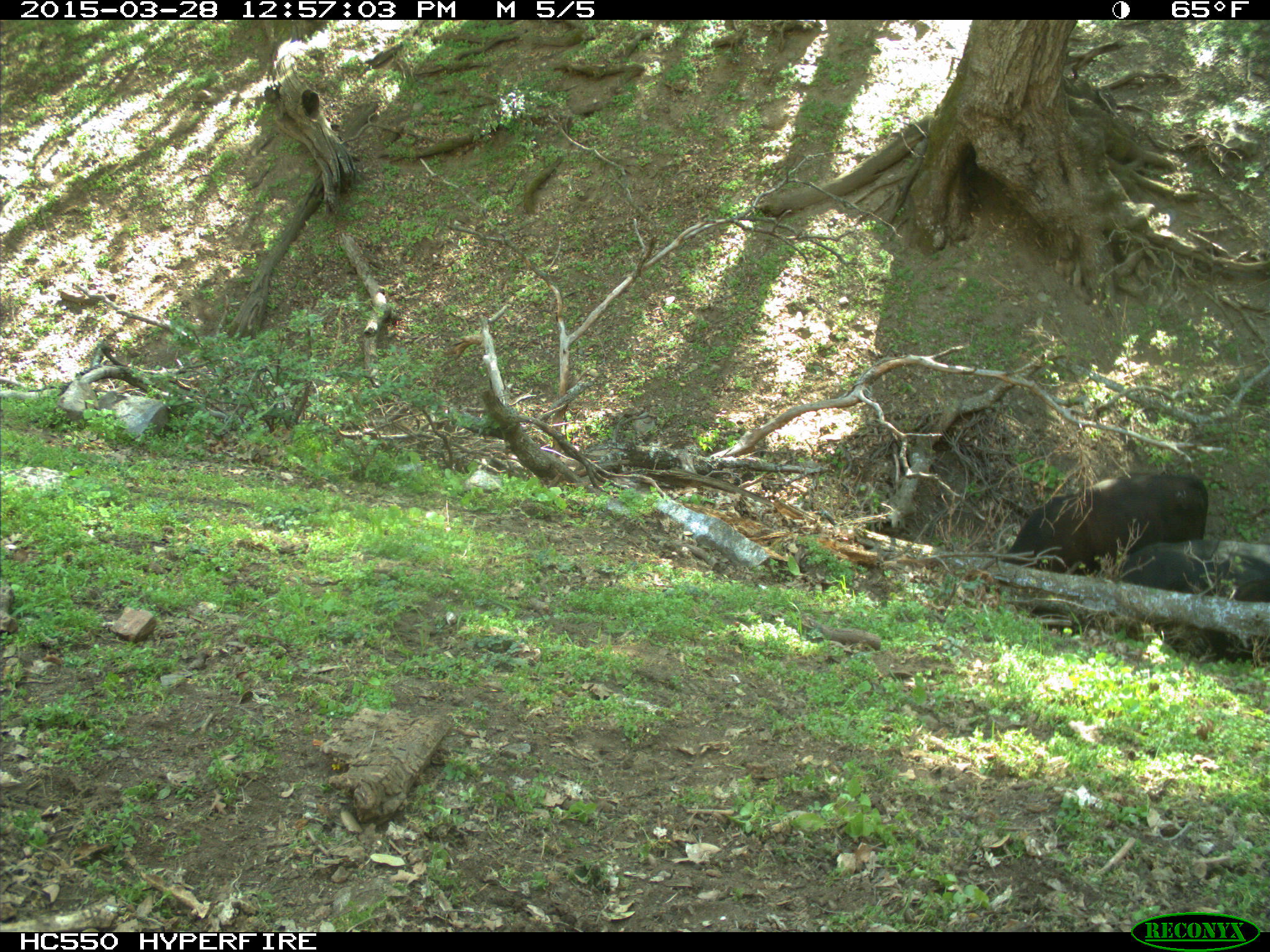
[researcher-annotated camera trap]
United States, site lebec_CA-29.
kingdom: Animalia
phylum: Chordata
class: Mammalia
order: Artiodactyla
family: Bovidae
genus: Bos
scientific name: Bos taurus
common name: domestic cow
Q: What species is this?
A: Bos taurus (domestic cow).